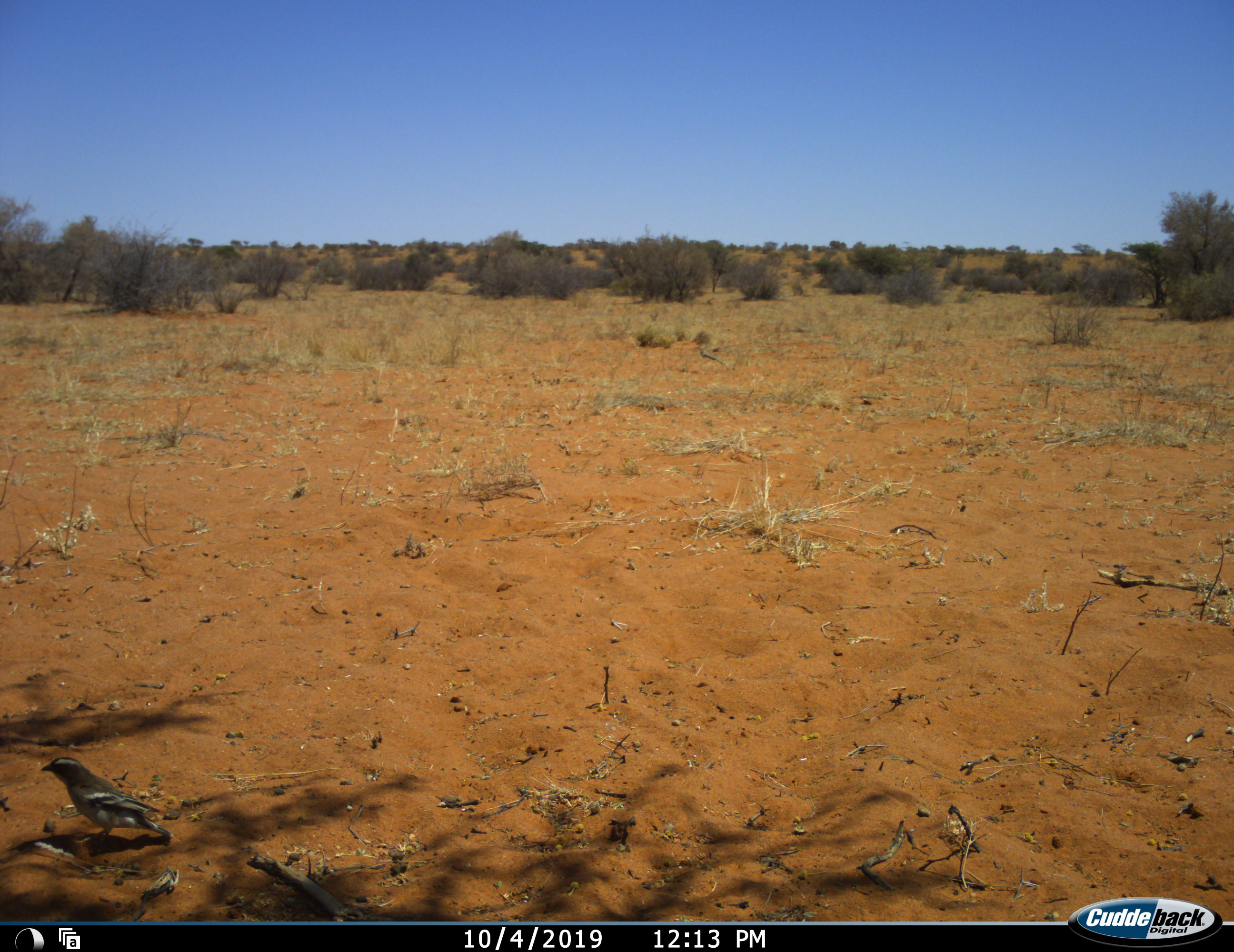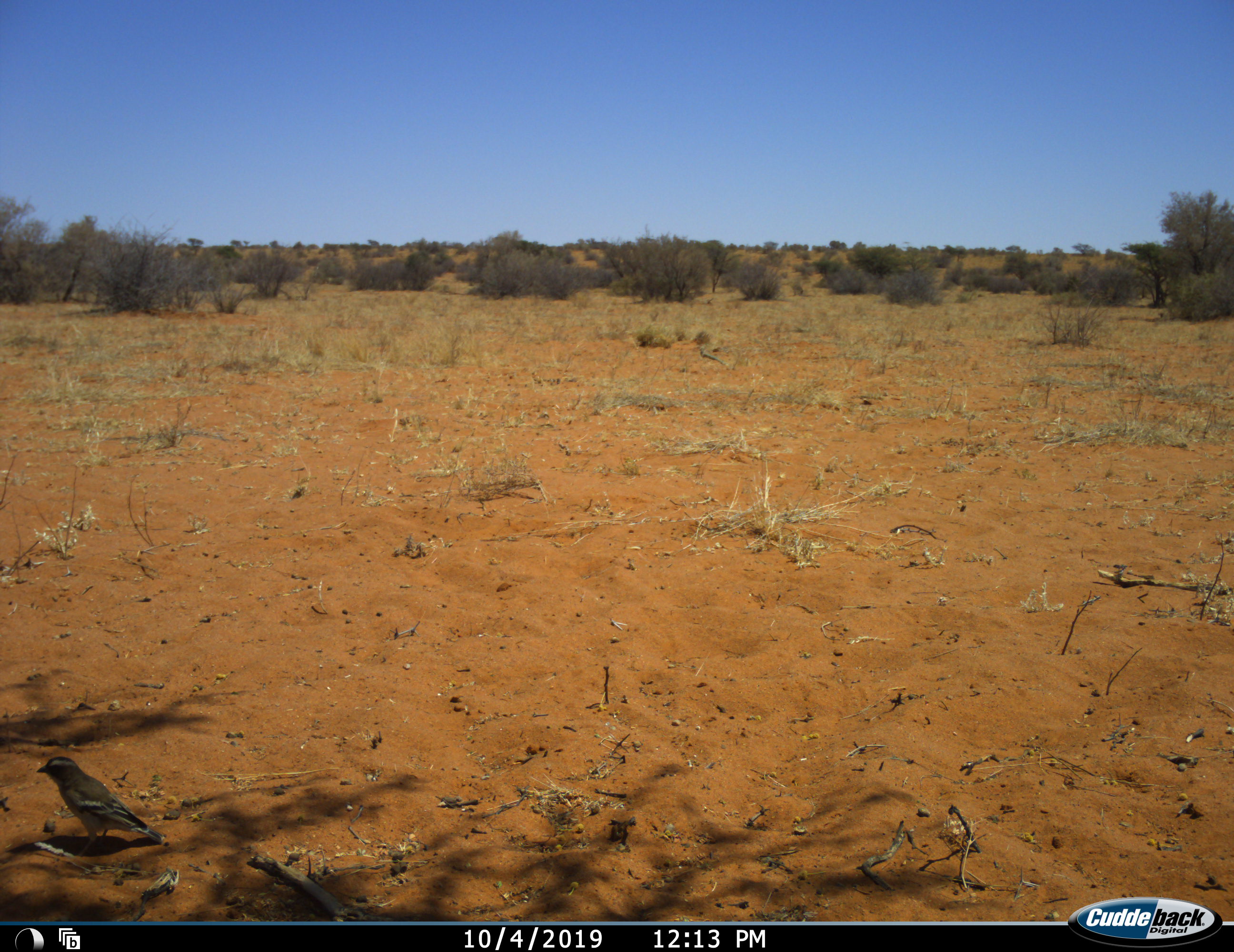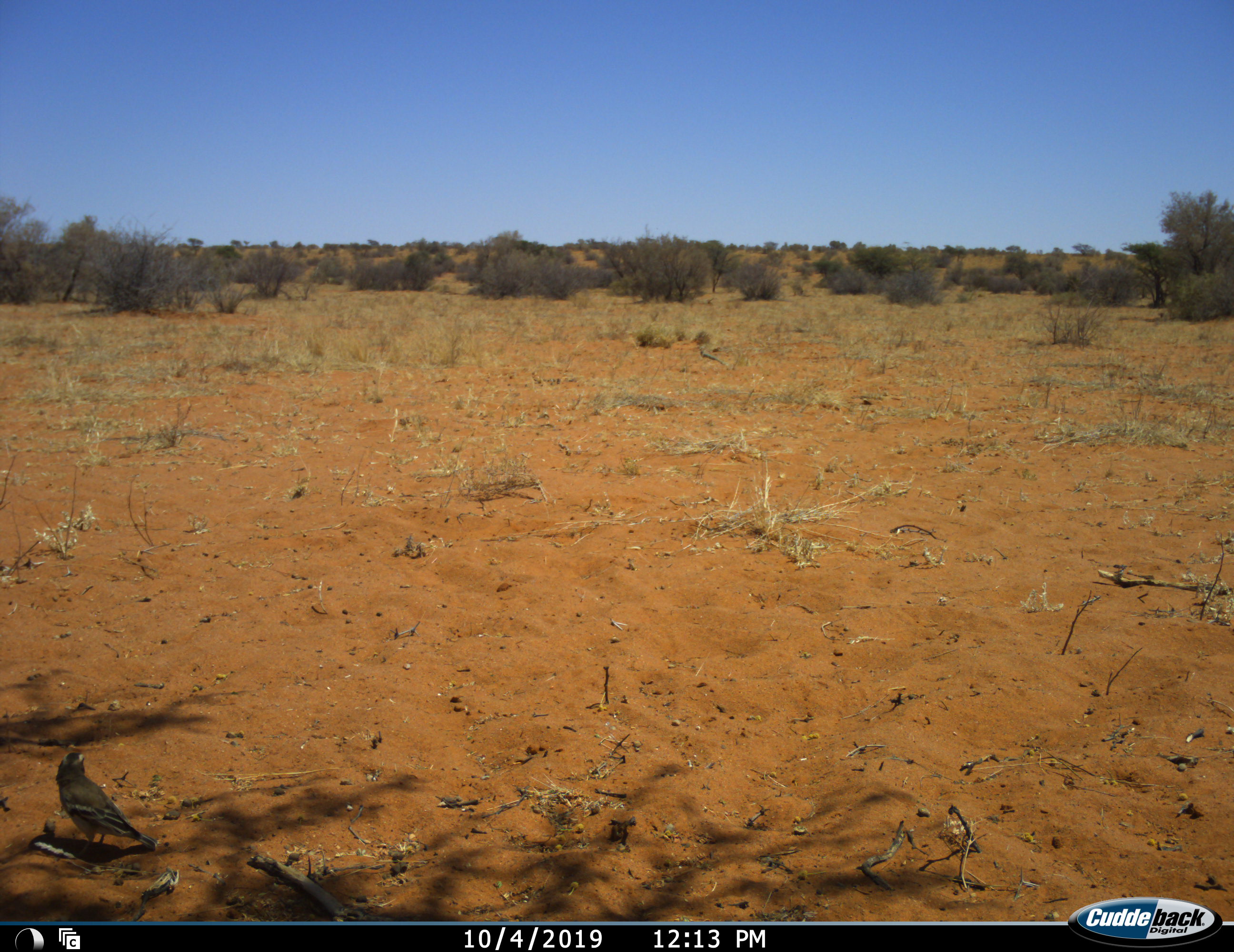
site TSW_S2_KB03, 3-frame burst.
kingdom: Animalia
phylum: Chordata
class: Aves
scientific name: Aves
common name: bird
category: birdother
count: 1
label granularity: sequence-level